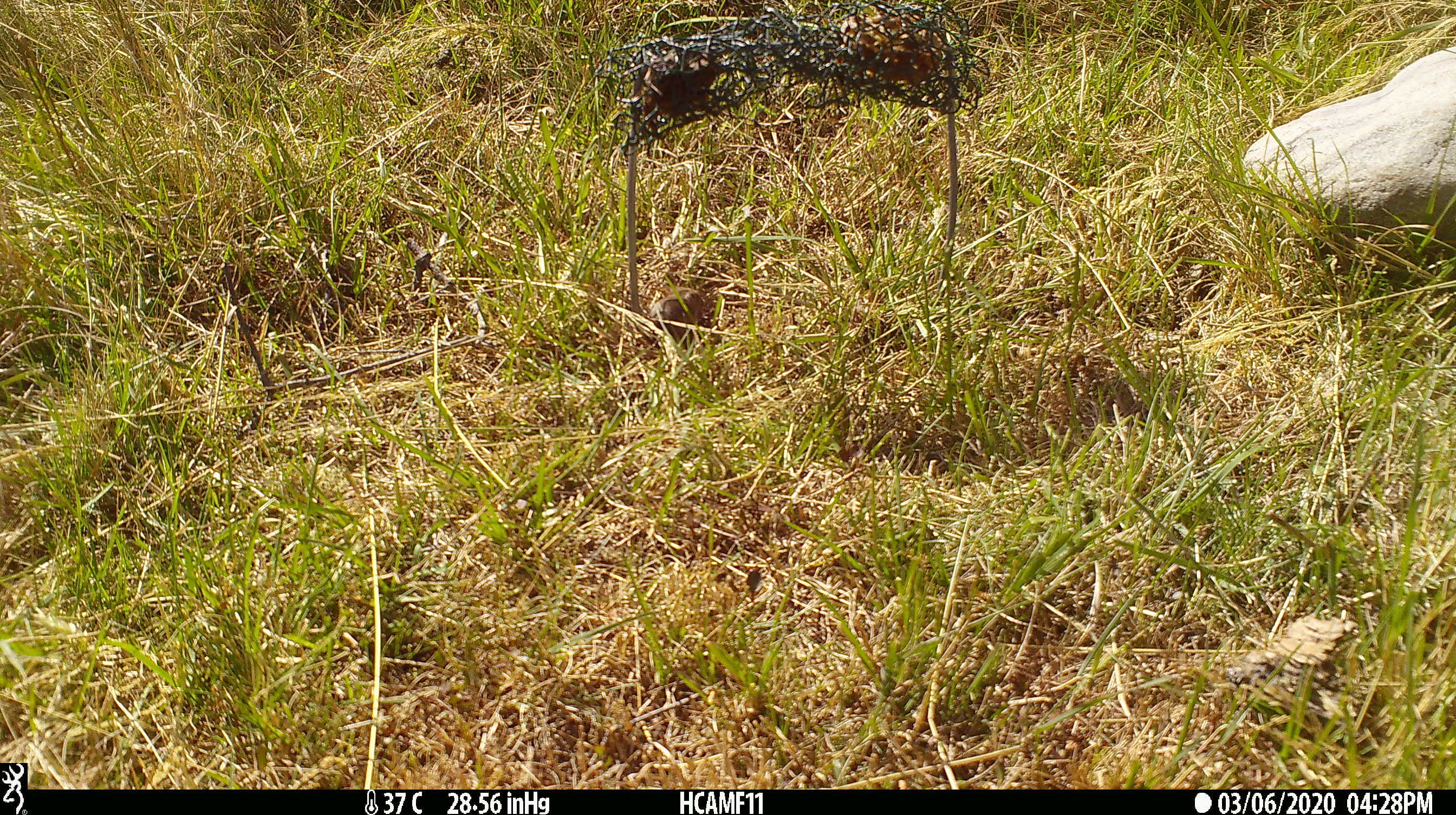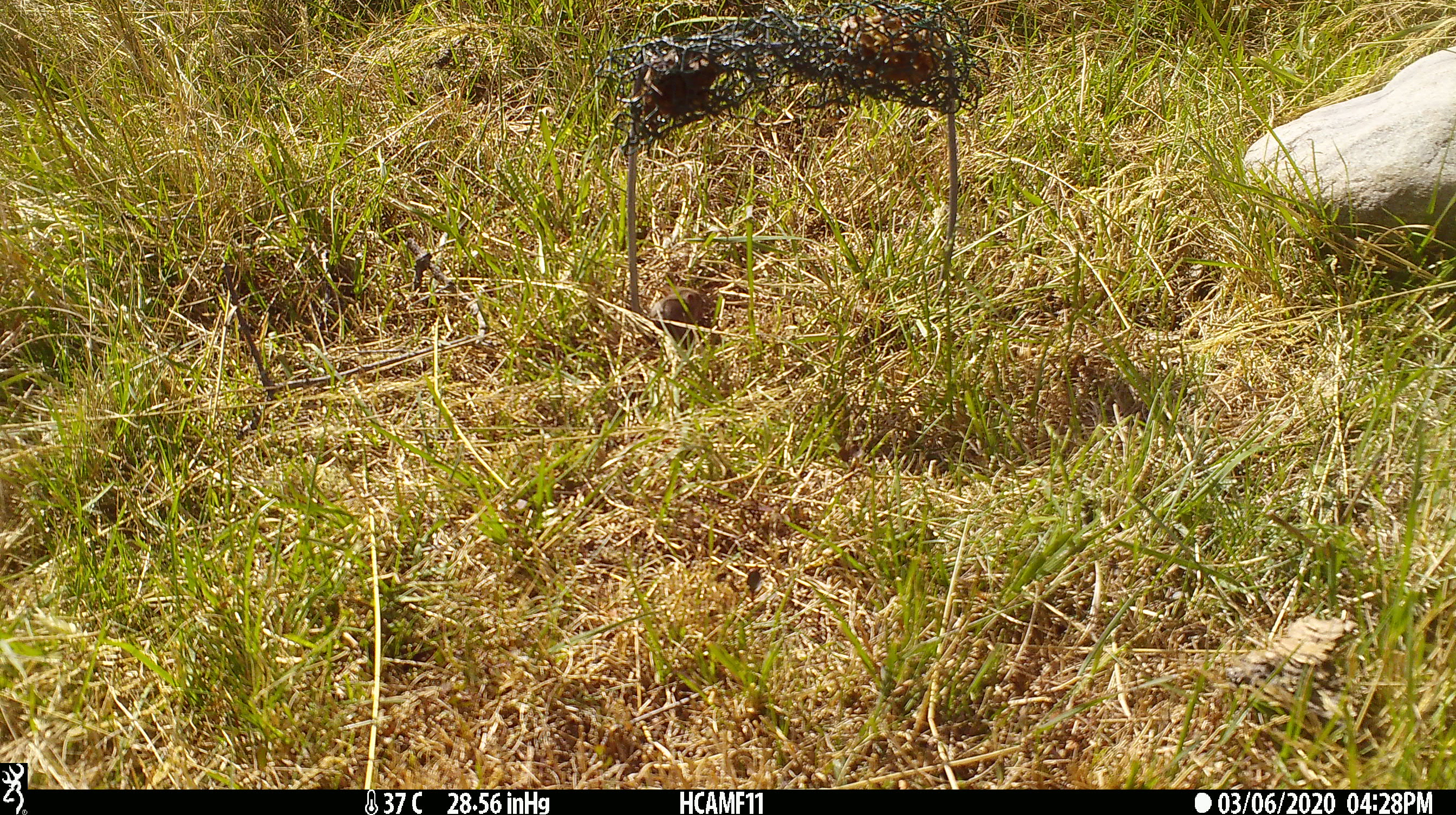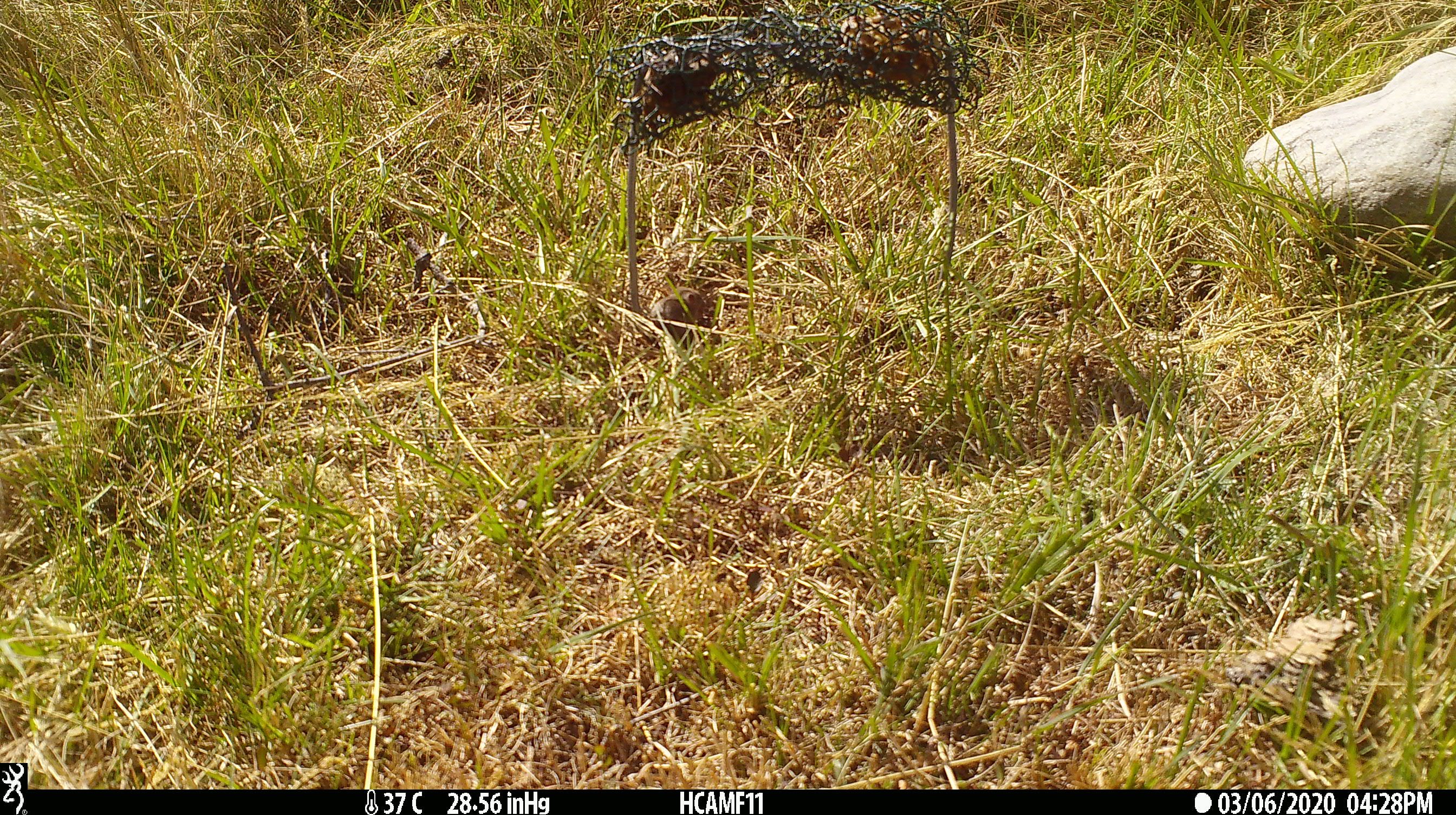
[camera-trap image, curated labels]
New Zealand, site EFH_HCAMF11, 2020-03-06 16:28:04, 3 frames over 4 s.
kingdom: Animalia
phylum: Chordata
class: Mammalia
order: Rodentia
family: Muridae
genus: Mus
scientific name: Mus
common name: mouse